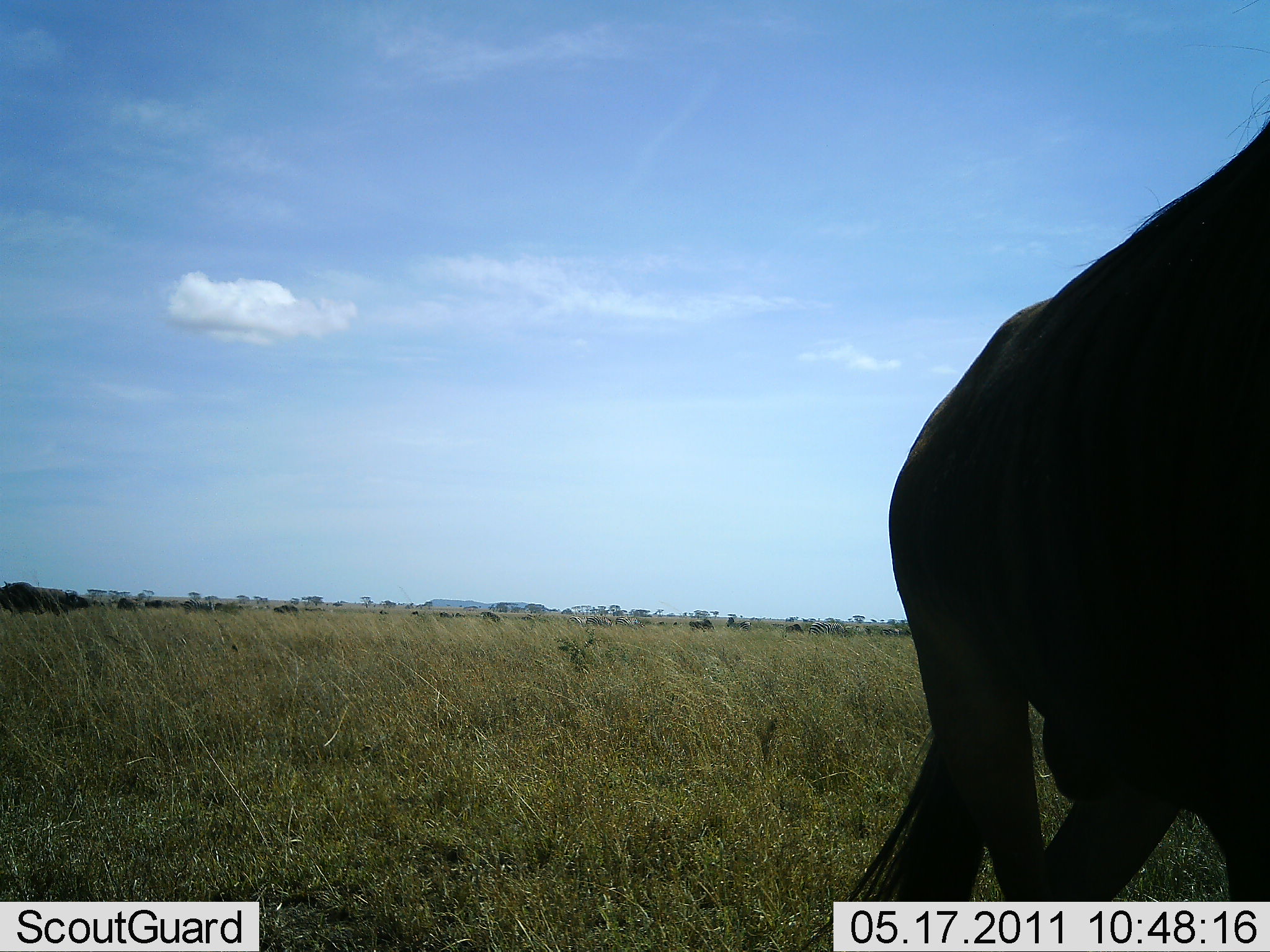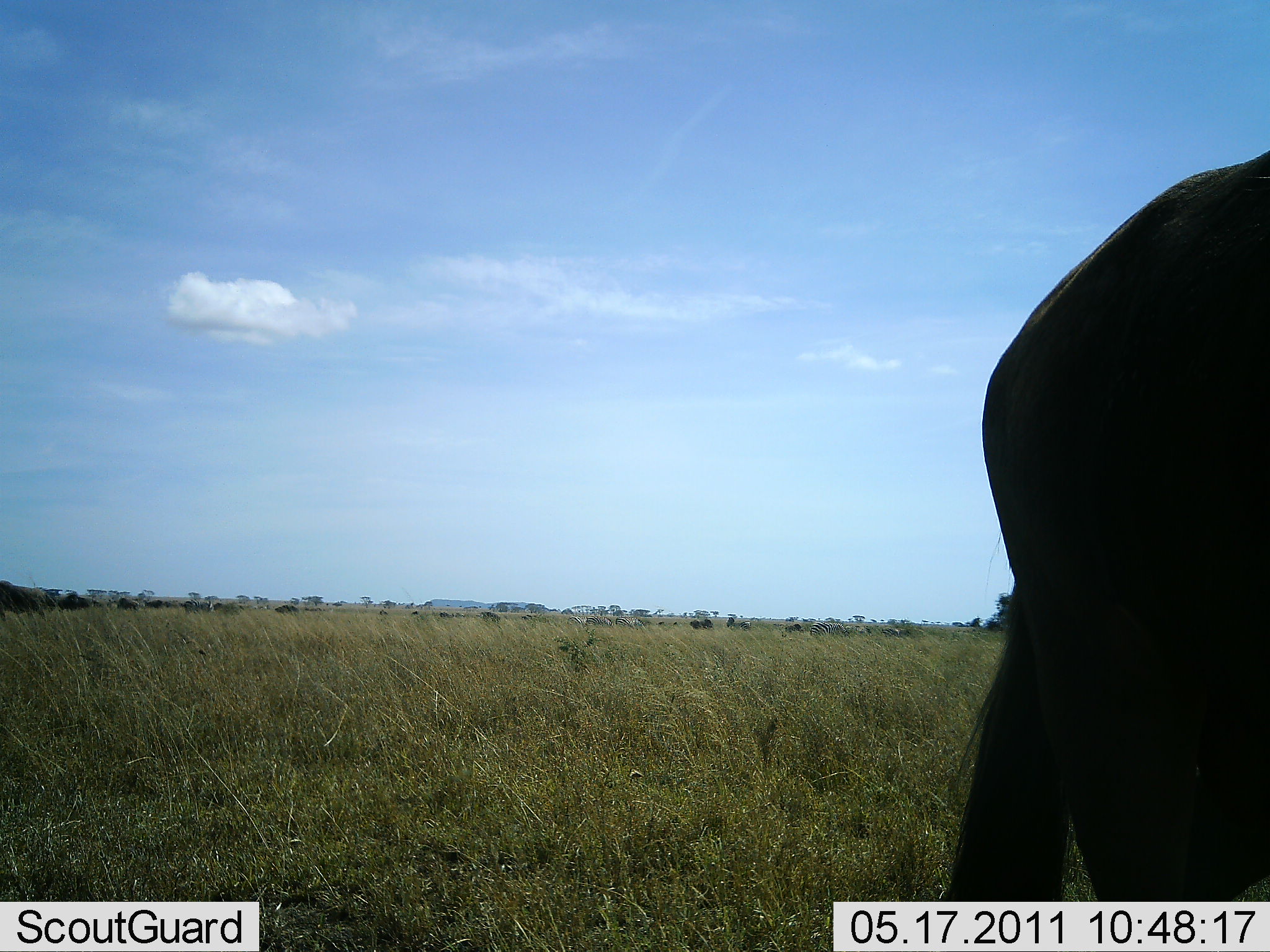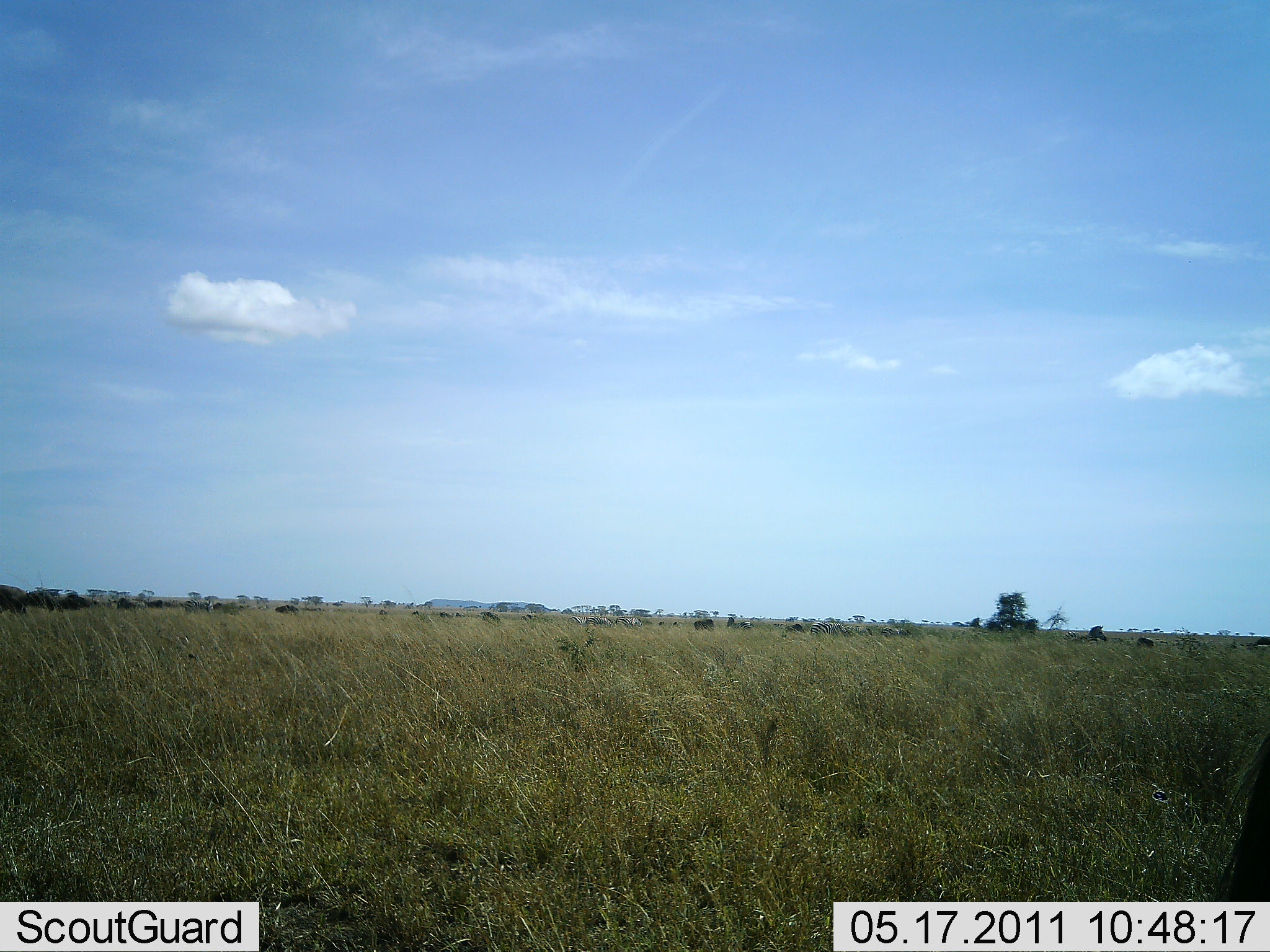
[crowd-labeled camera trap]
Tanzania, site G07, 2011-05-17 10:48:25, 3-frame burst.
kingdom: Animalia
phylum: Chordata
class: Mammalia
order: Artiodactyla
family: Bovidae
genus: Connochaetes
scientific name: Connochaetes taurinus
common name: blue wildebeest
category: wildebeest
Wildebeest (blue wildebeest) (Connochaetes taurinus), count 11-50. Behavior (volunteer vote fractions): standing 55%, resting 0%, moving 64%, interacting 0%. Young present (vote fraction): 0%. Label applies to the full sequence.